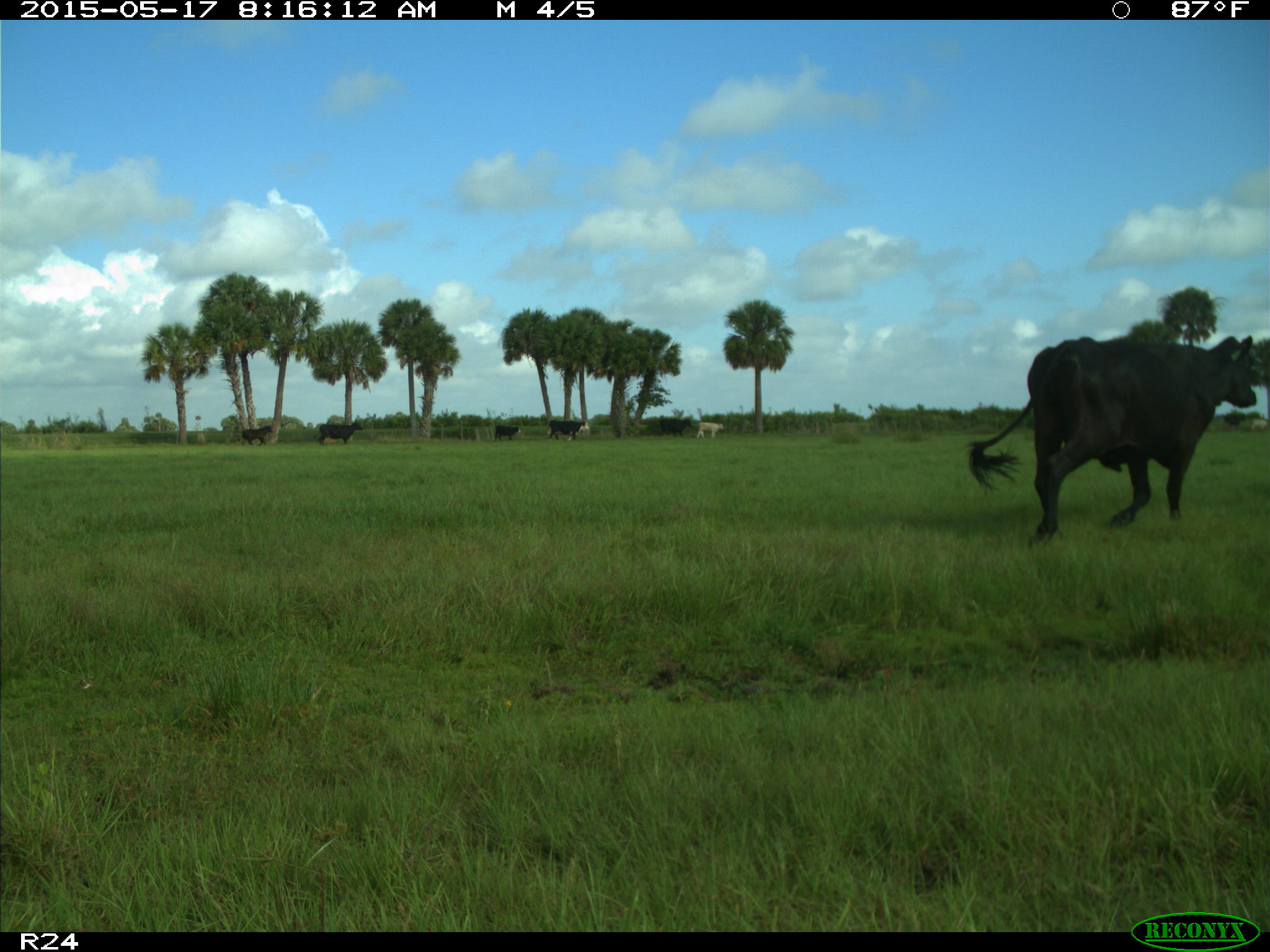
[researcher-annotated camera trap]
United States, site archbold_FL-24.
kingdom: Animalia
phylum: Chordata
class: Mammalia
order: Artiodactyla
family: Bovidae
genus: Bos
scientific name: Bos taurus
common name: domestic cow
Bos taurus (domestic cow).